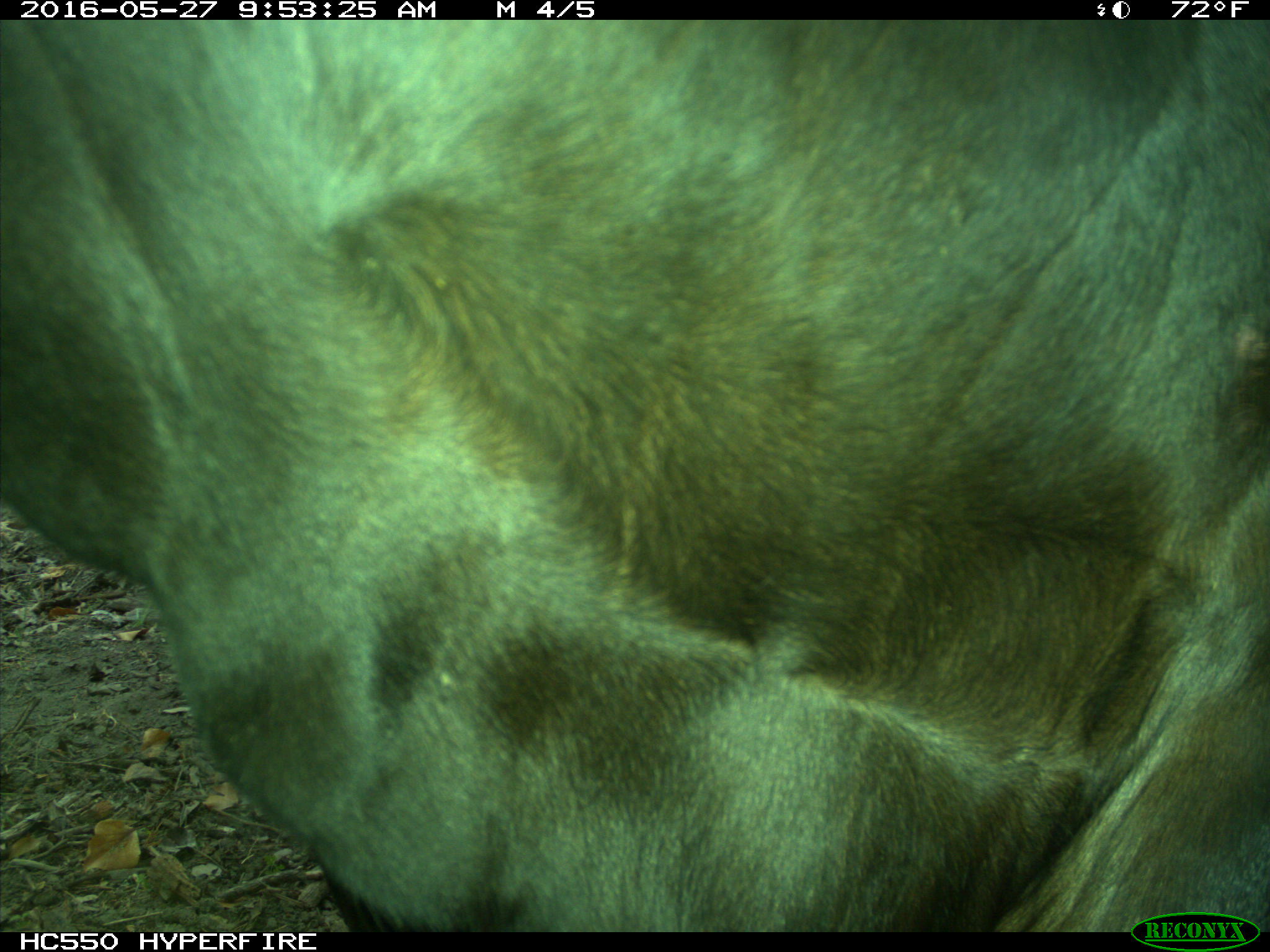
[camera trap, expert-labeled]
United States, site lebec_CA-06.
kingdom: Animalia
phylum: Chordata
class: Mammalia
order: Artiodactyla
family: Bovidae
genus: Bos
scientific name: Bos taurus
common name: domestic cow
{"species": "Bos taurus (domestic cow)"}